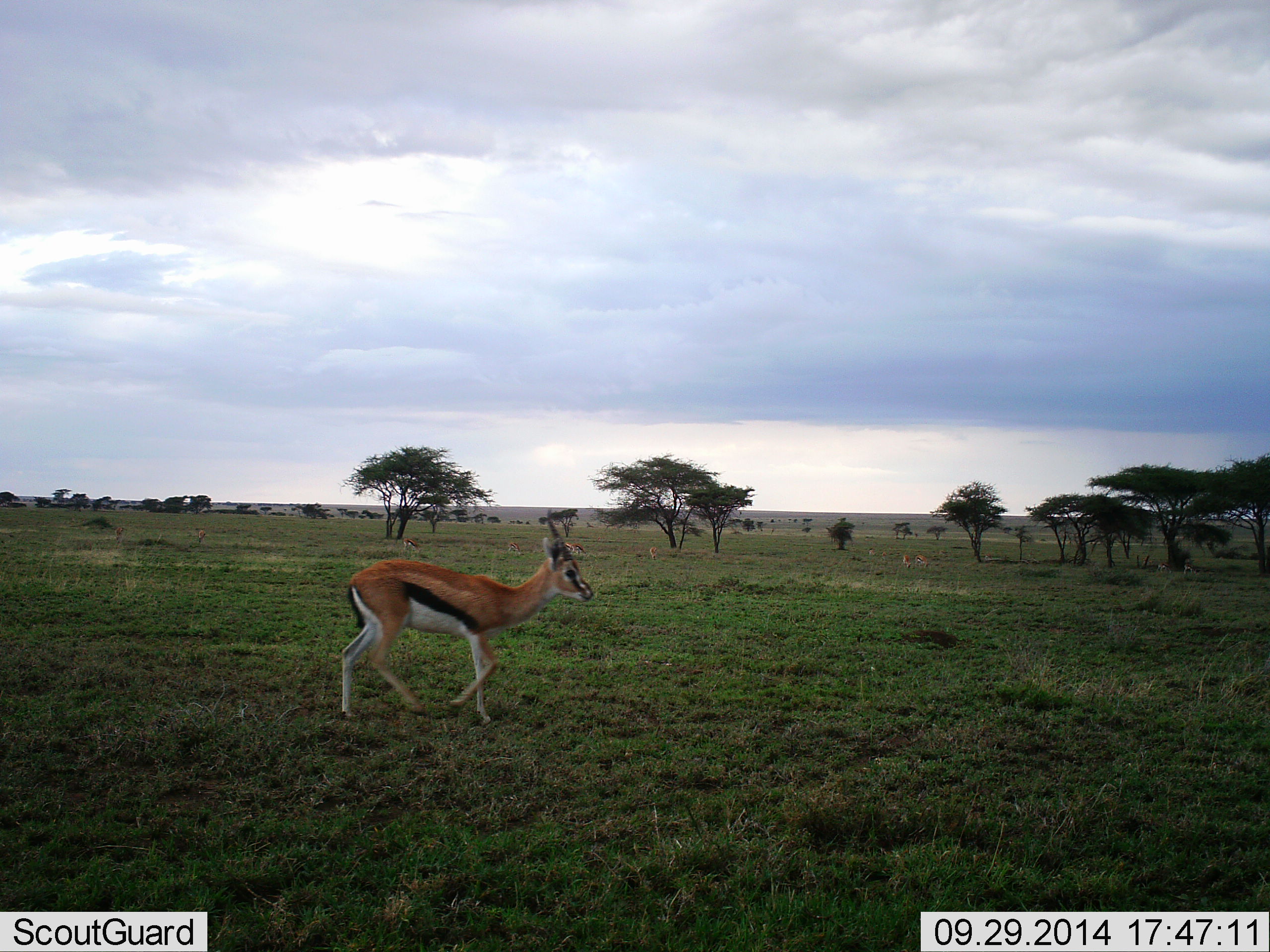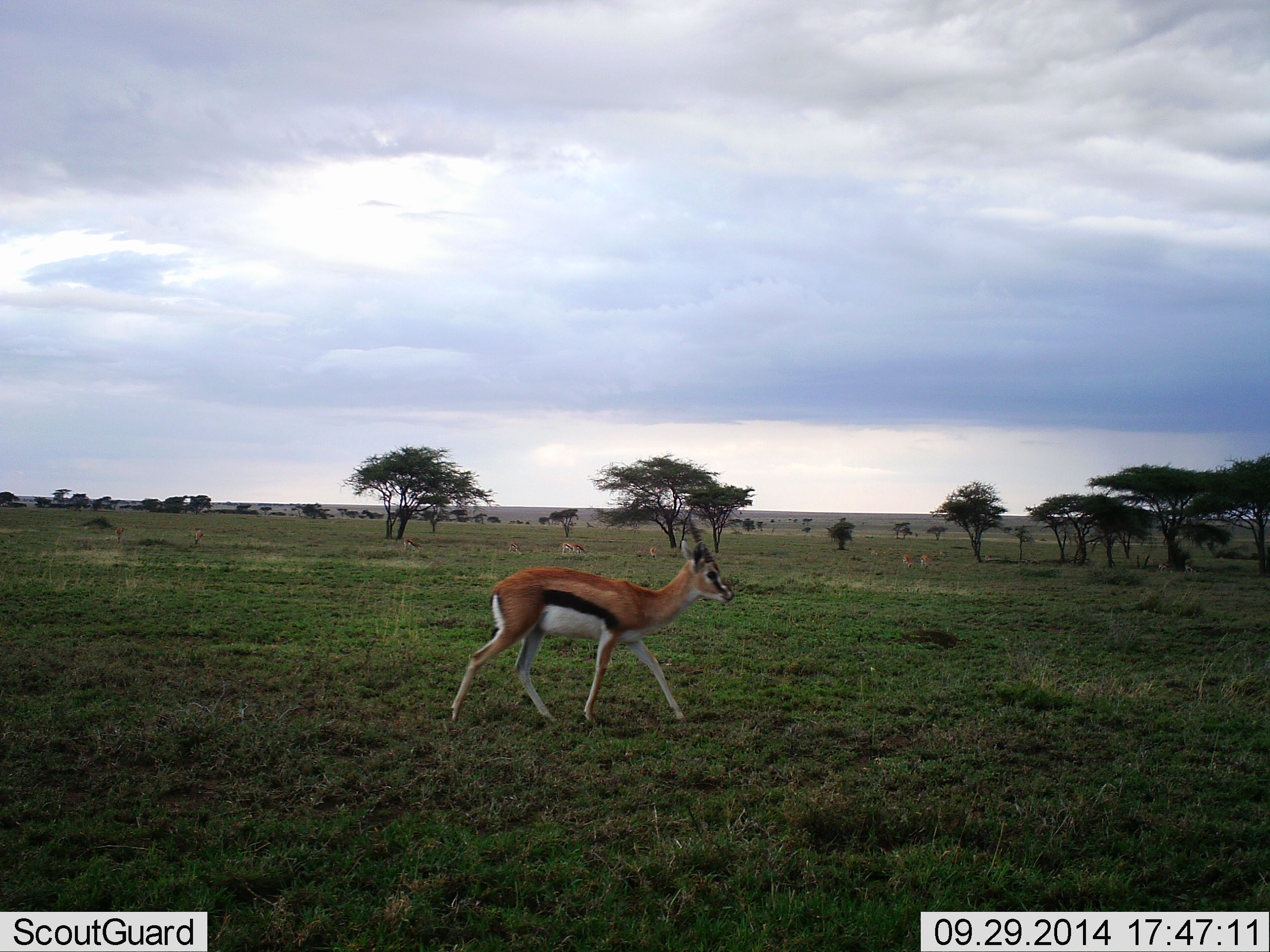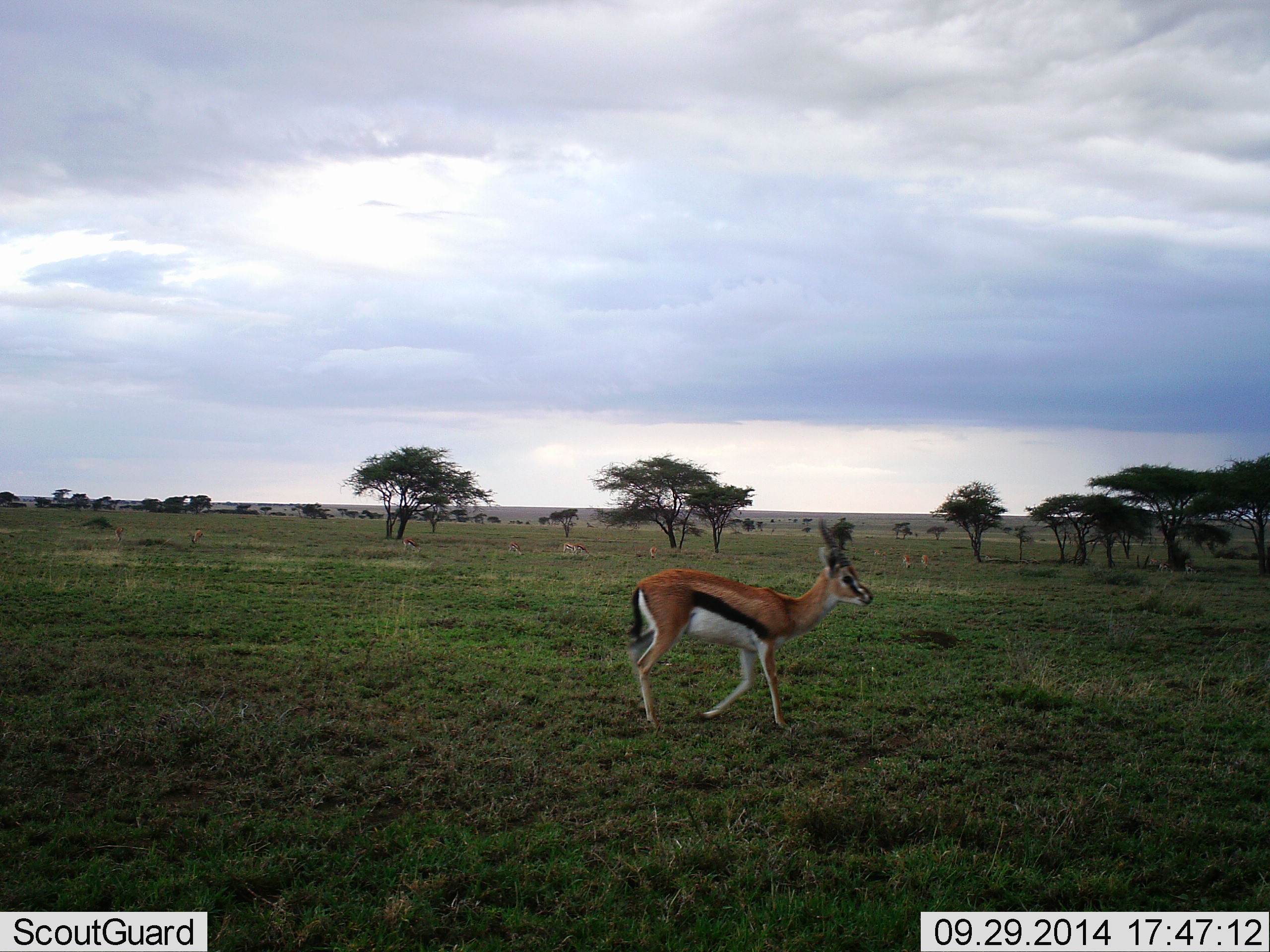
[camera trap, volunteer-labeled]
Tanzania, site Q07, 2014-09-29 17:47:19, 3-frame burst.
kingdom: Animalia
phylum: Chordata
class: Mammalia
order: Artiodactyla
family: Bovidae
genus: Eudorcas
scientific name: Eudorcas thomsonii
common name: thomson's gazelle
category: gazellethomsons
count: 1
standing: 10%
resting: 0%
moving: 90%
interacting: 0%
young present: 0%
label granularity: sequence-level